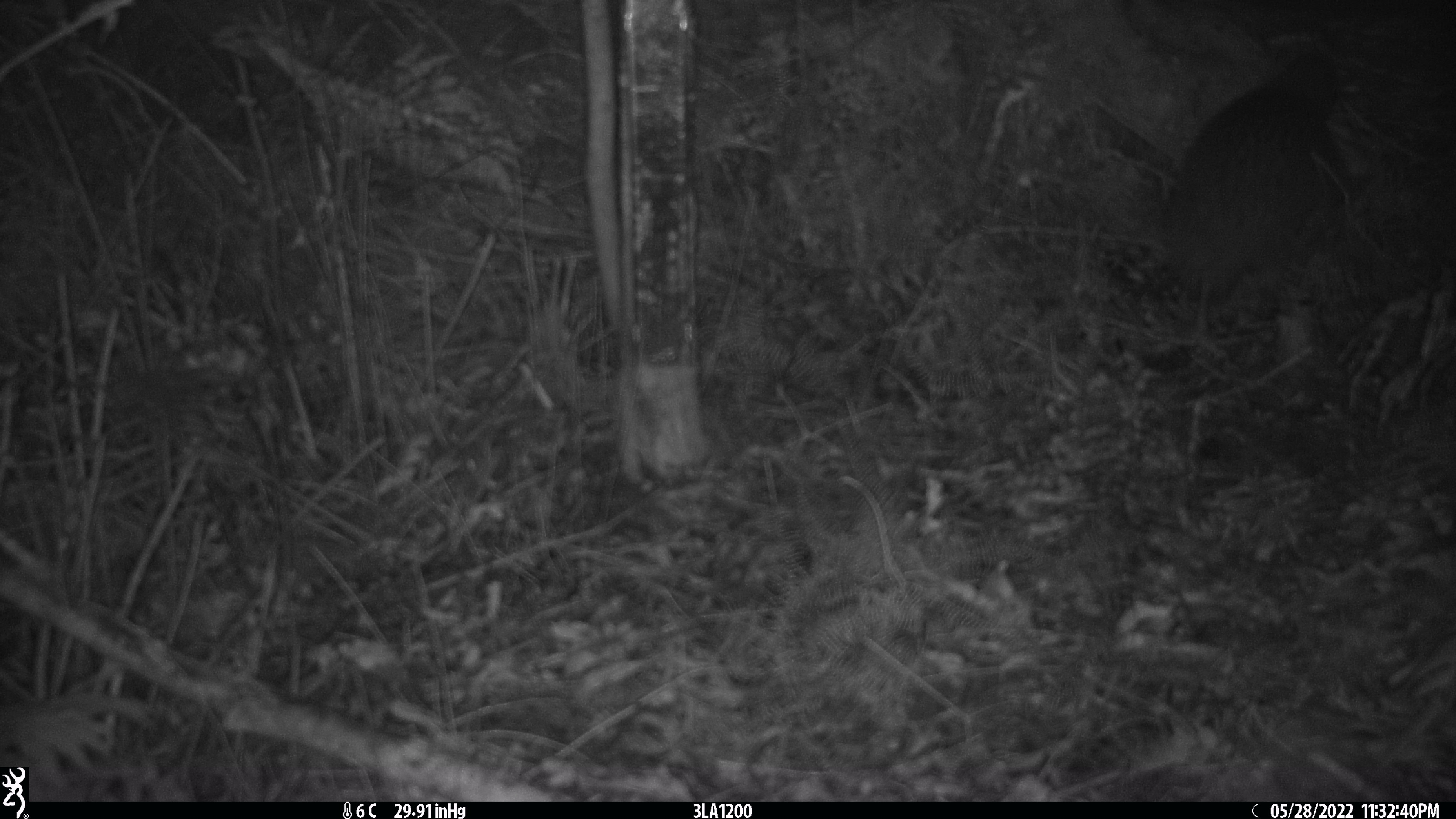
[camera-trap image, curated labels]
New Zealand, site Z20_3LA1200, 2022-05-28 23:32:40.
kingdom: Animalia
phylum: Chordata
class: Aves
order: Apterygiformes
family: Apterygidae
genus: Apteryx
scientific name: Apteryx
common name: kiwi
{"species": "kiwi (Apteryx)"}